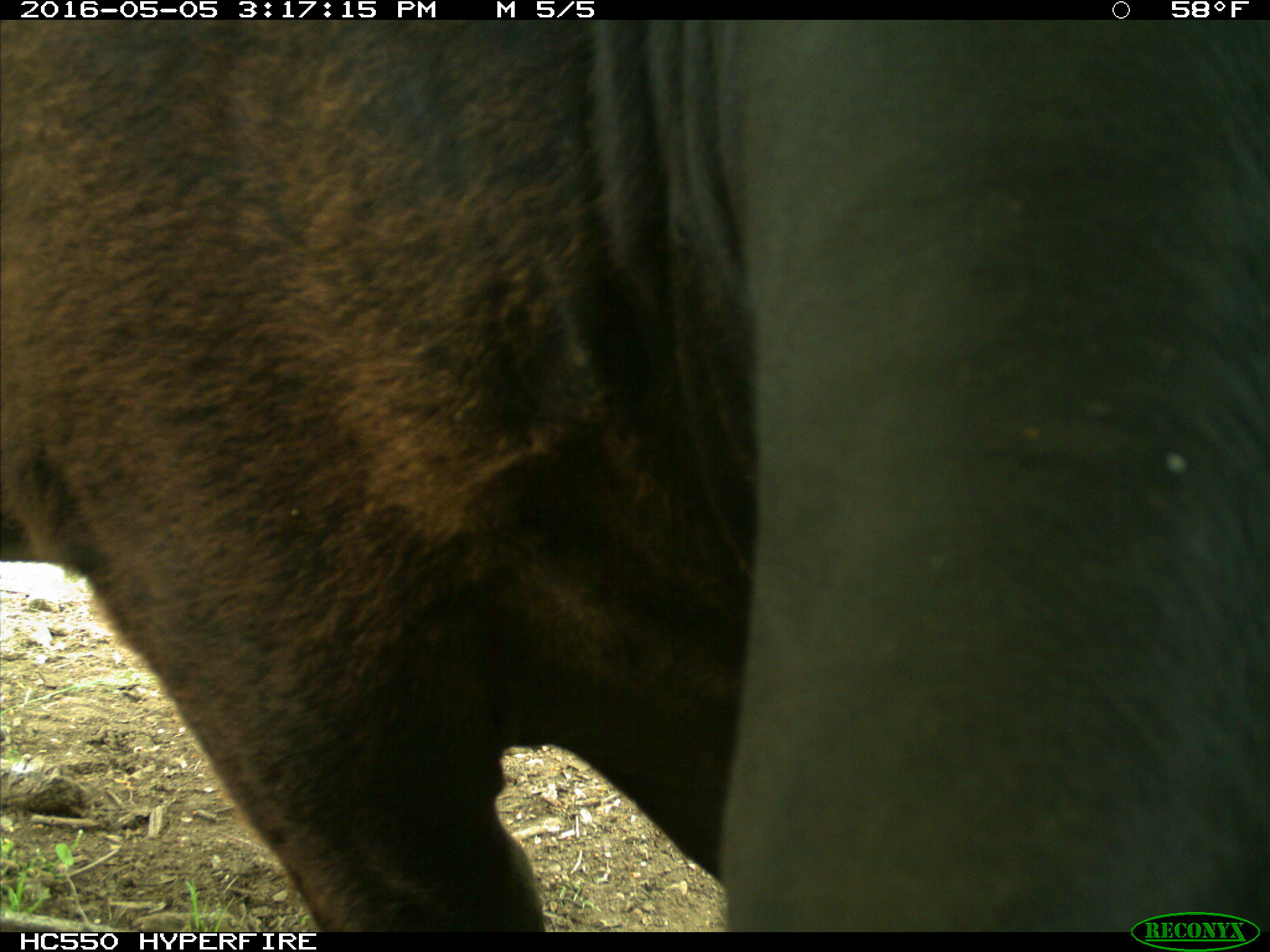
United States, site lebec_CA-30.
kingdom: Animalia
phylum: Chordata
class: Mammalia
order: Artiodactyla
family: Bovidae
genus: Bos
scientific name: Bos taurus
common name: domestic cow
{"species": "Bos taurus (domestic cow)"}